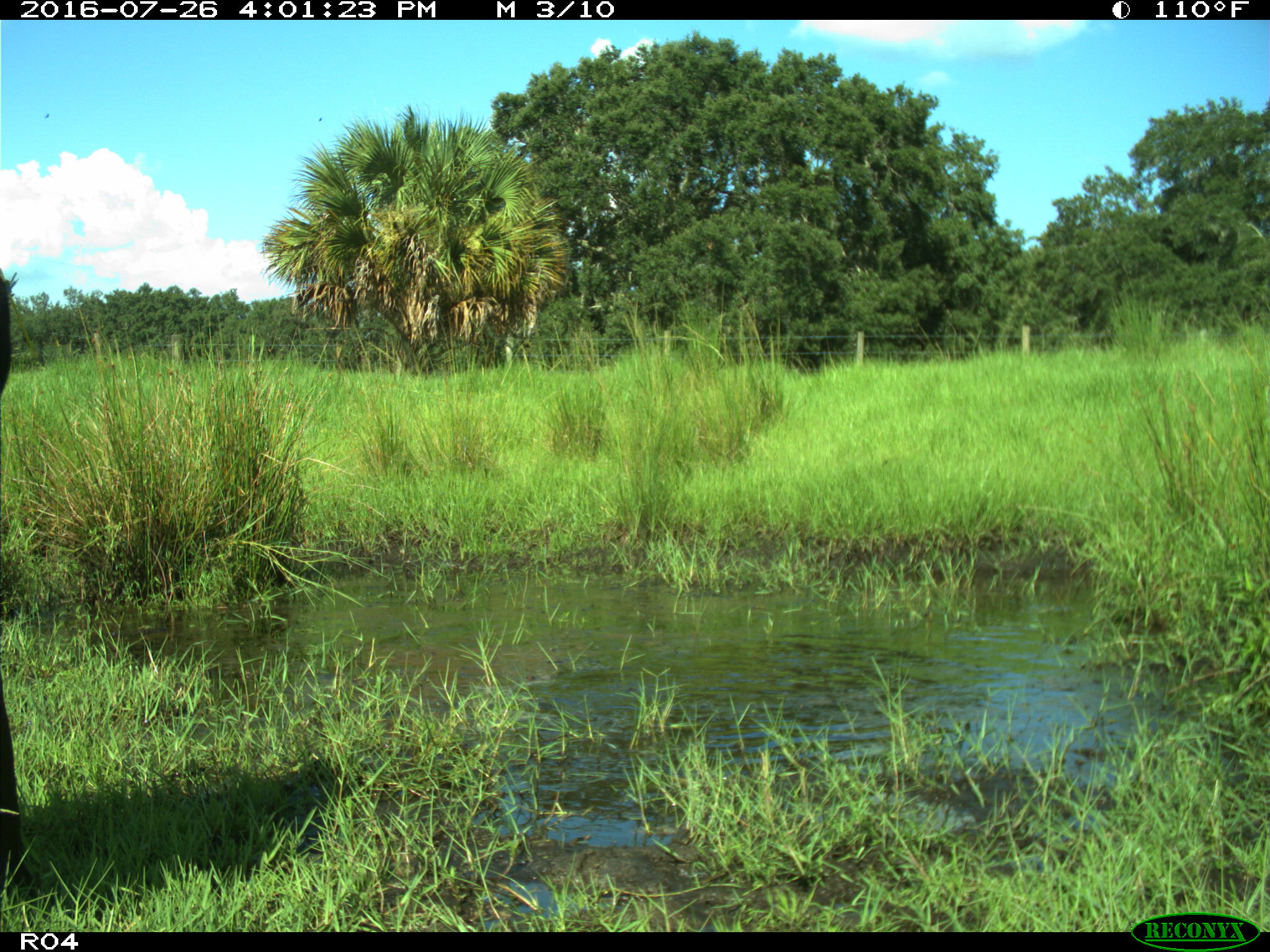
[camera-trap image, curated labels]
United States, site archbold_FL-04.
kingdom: Animalia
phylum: Chordata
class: Mammalia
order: Artiodactyla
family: Bovidae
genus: Bos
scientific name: Bos taurus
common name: domestic cow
Bos taurus (domestic cow).